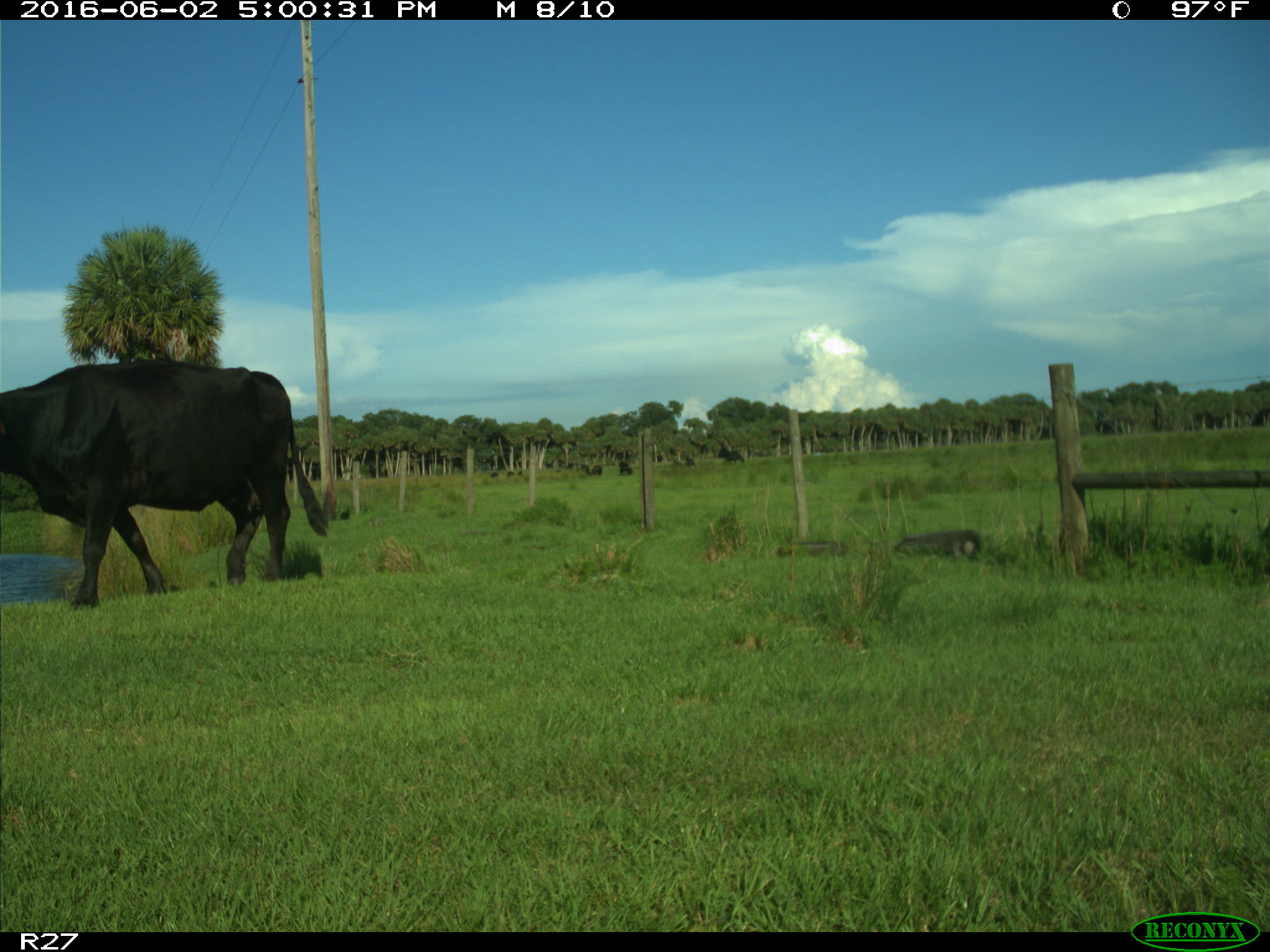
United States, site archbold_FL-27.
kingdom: Animalia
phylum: Chordata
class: Mammalia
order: Artiodactyla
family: Bovidae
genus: Bos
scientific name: Bos taurus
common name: domestic cow